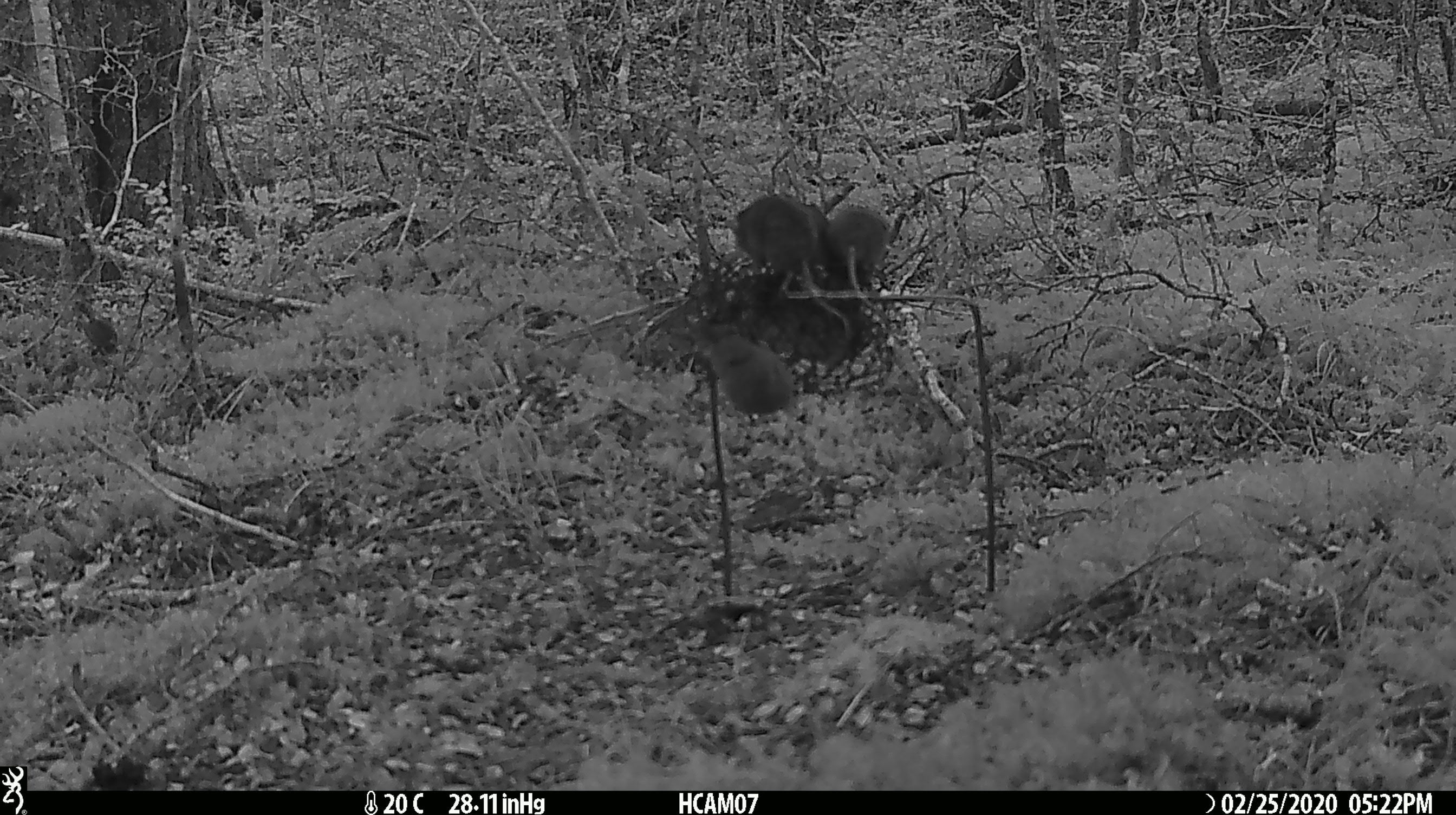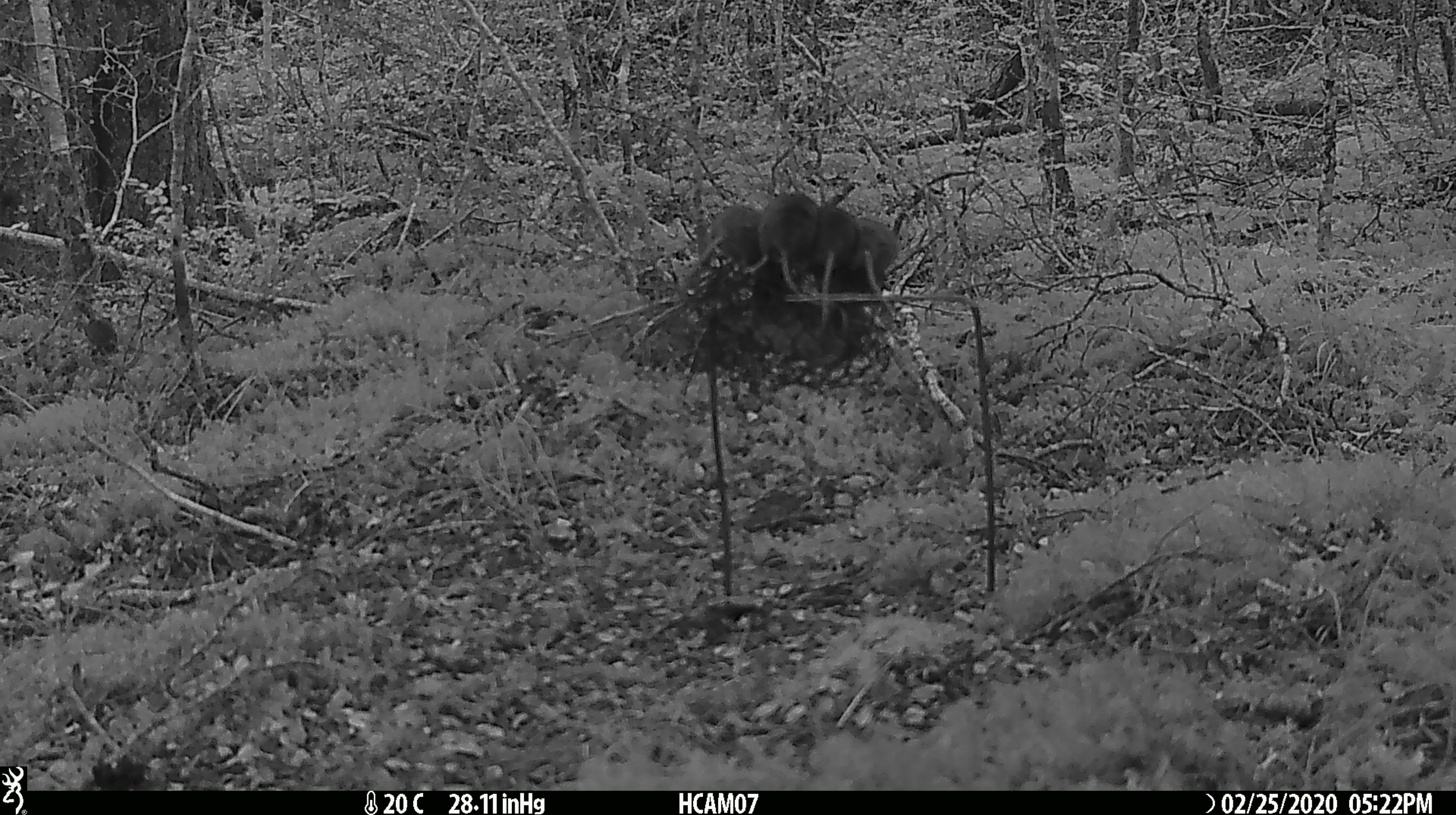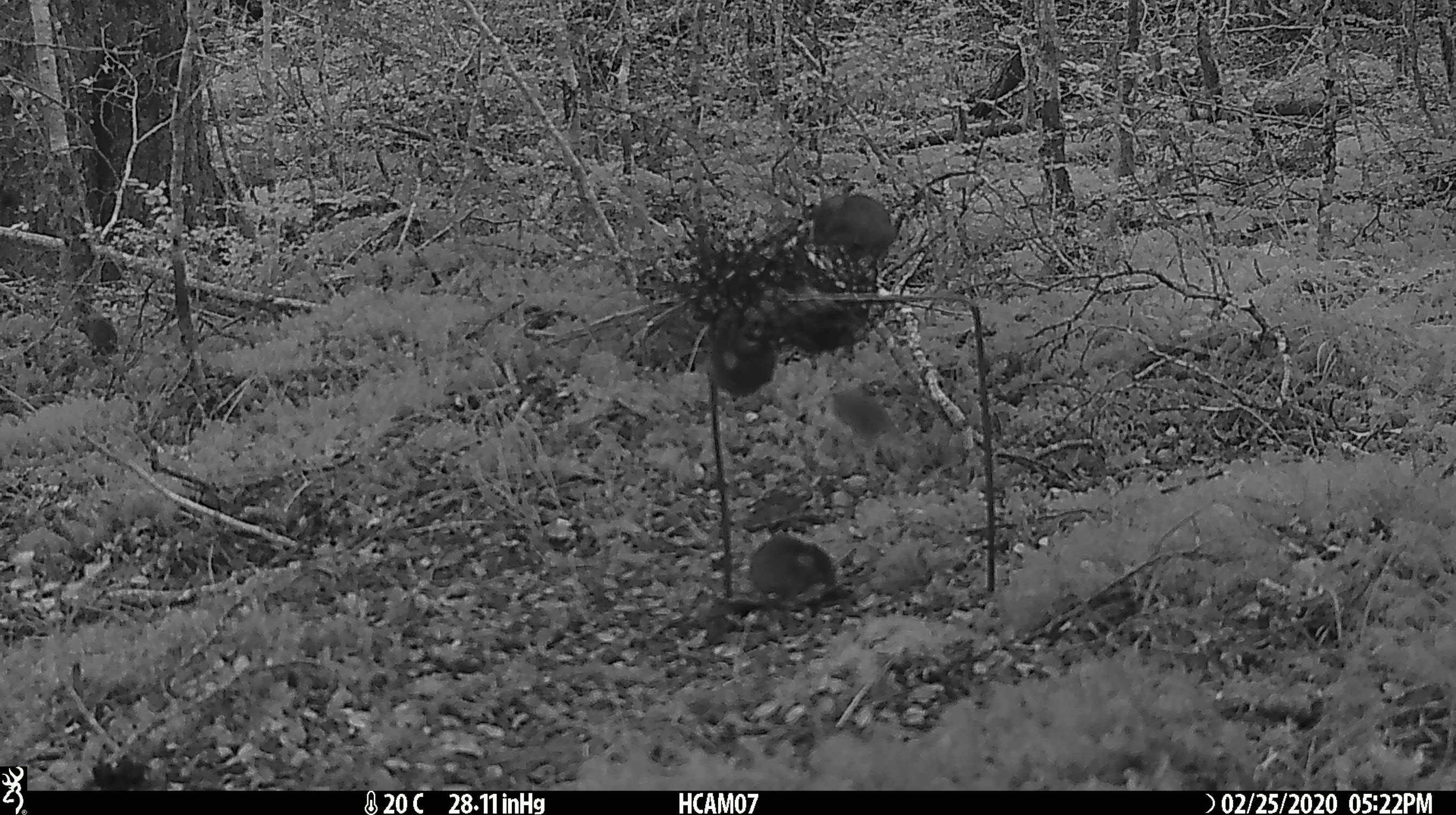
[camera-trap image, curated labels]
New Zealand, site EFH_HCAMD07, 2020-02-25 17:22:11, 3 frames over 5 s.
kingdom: Animalia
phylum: Chordata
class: Mammalia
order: Rodentia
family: Muridae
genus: Mus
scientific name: Mus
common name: mouse